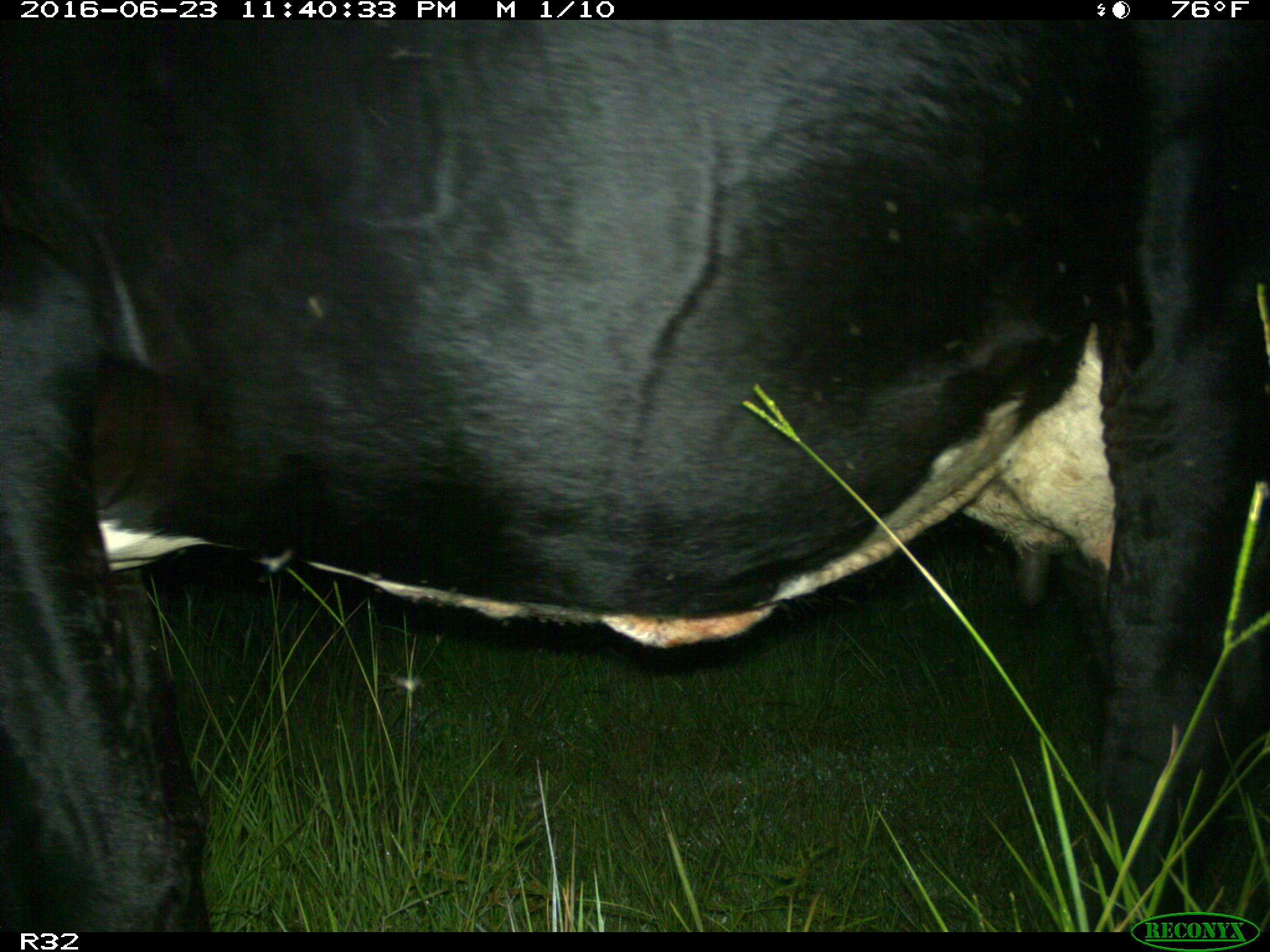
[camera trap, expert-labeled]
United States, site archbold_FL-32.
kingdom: Animalia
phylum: Chordata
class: Mammalia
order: Artiodactyla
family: Bovidae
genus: Bos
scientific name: Bos taurus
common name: domestic cow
Bos taurus (domestic cow).